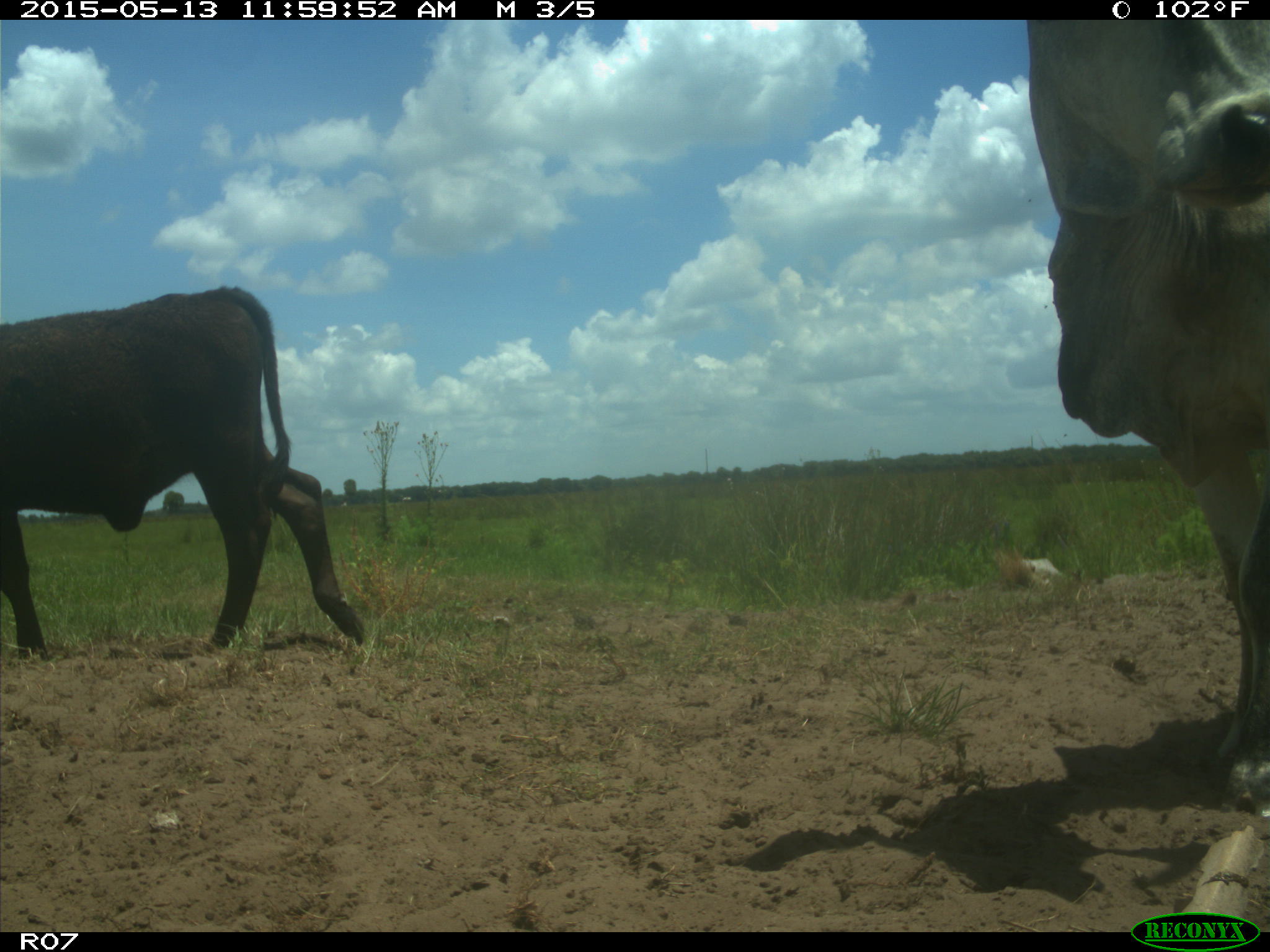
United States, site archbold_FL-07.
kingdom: Animalia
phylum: Chordata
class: Mammalia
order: Artiodactyla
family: Bovidae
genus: Bos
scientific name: Bos taurus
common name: domestic cow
Bos taurus (domestic cow).